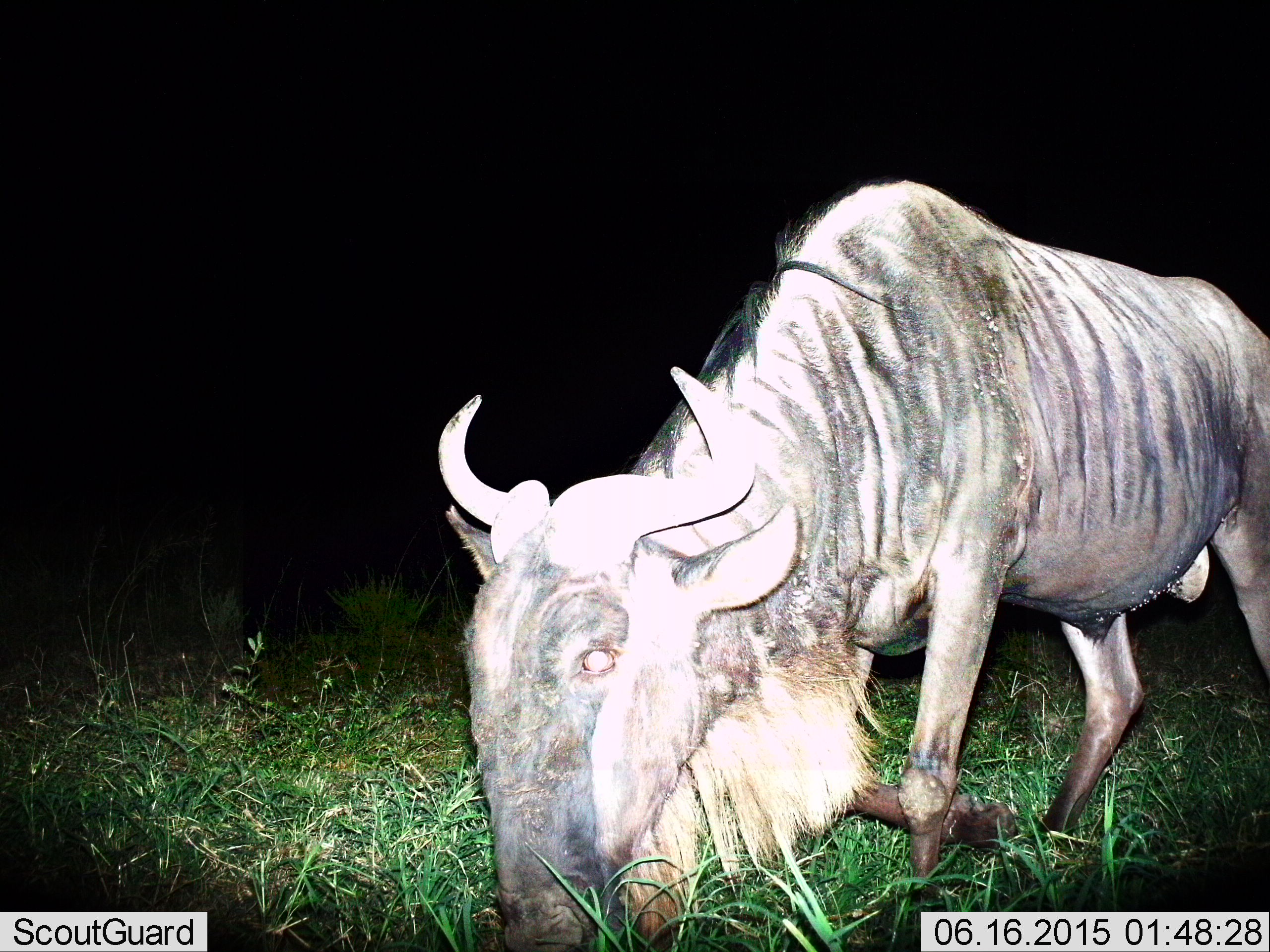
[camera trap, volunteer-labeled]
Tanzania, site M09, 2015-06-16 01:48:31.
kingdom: Animalia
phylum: Chordata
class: Mammalia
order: Artiodactyla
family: Bovidae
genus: Connochaetes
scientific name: Connochaetes taurinus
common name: blue wildebeest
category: wildebeest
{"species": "wildebeest (blue wildebeest) (Connochaetes taurinus)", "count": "1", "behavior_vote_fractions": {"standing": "10%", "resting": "0%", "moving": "20%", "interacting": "0%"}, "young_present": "0%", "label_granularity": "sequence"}